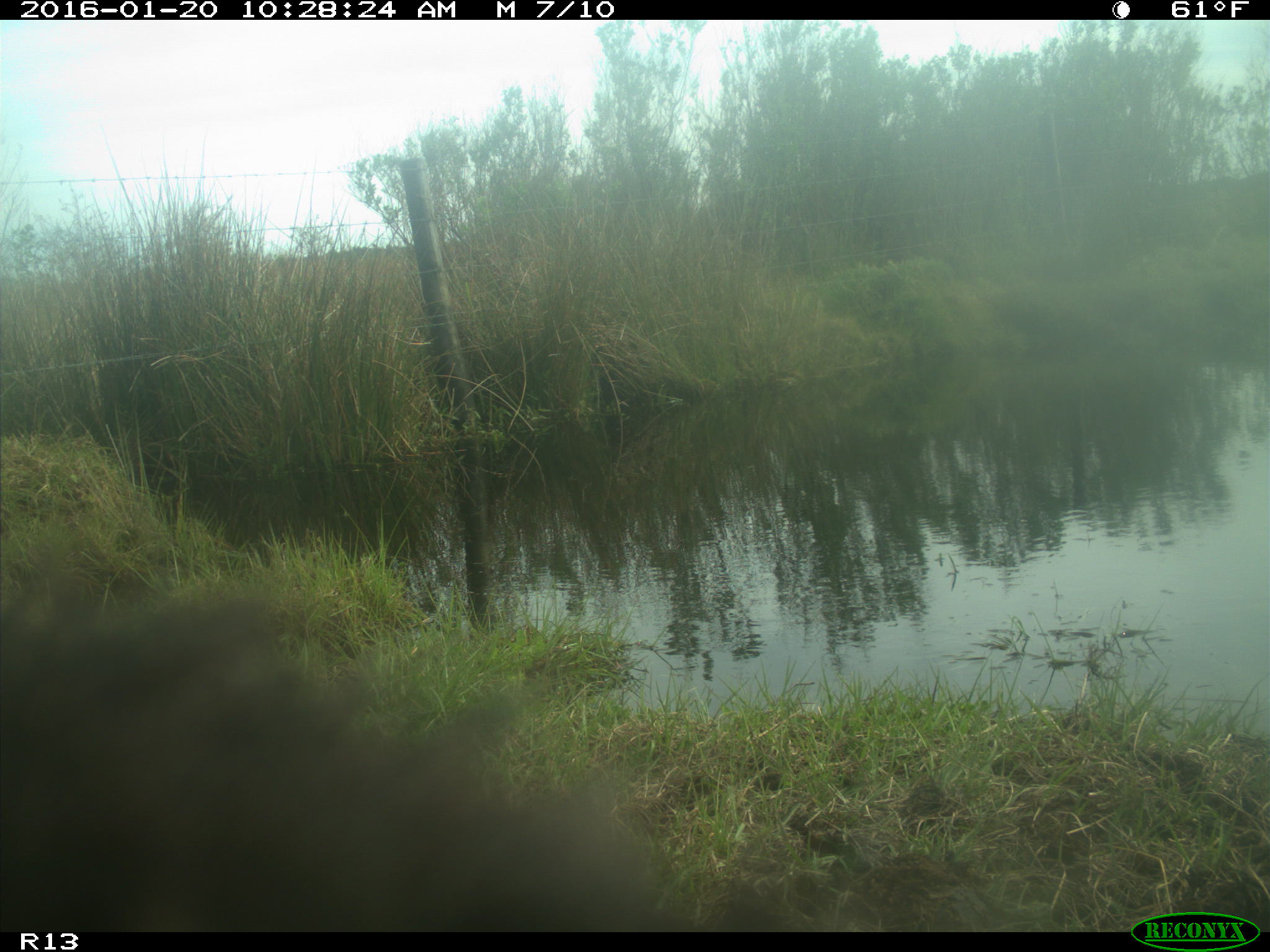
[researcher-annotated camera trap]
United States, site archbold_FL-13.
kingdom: Animalia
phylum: Chordata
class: Mammalia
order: Artiodactyla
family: Bovidae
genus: Bos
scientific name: Bos taurus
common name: domestic cow